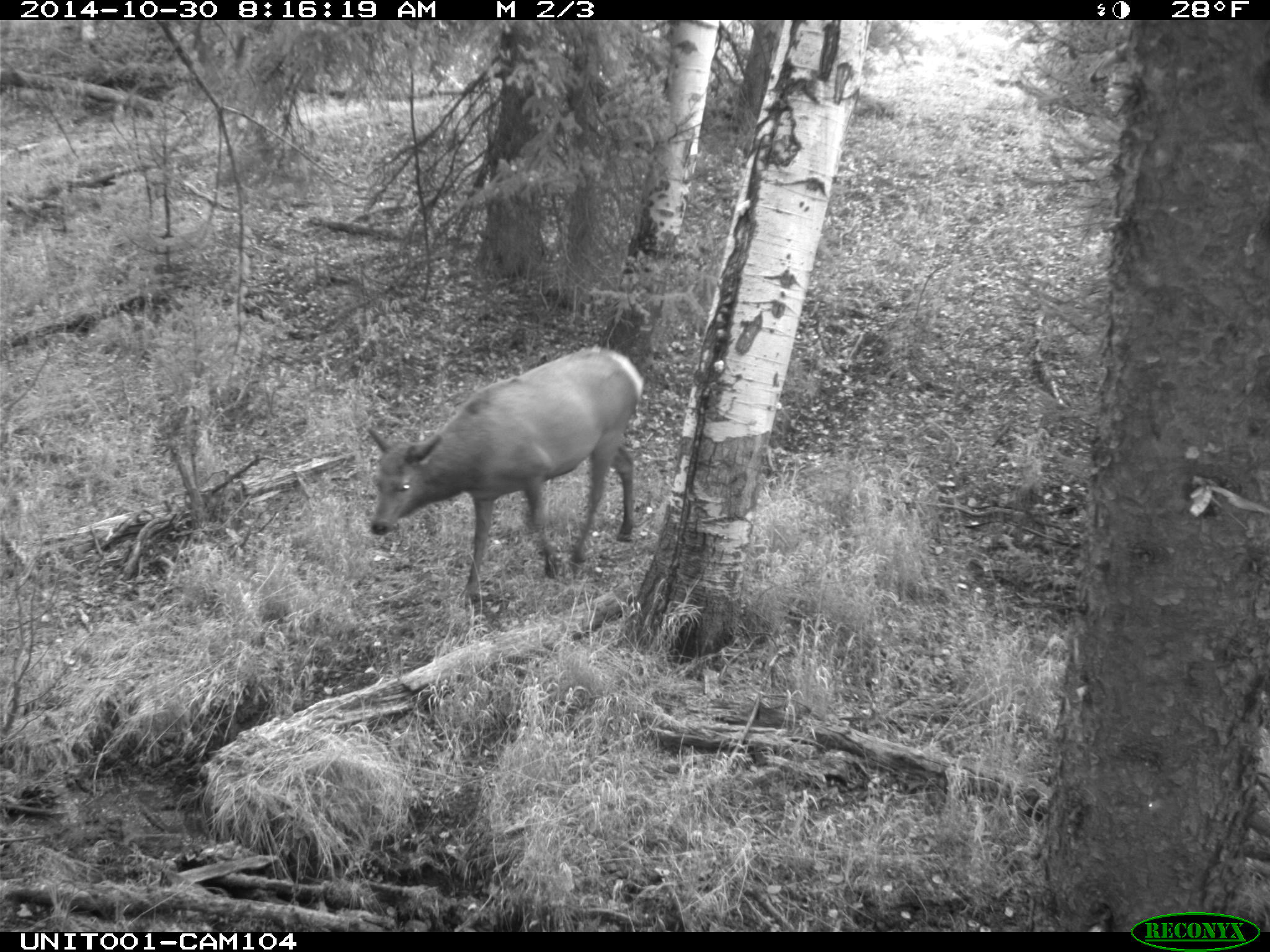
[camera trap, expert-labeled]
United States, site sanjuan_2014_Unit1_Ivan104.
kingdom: Animalia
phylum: Chordata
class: Mammalia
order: Artiodactyla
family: Cervidae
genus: Cervus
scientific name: Cervus elaphus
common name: red deer